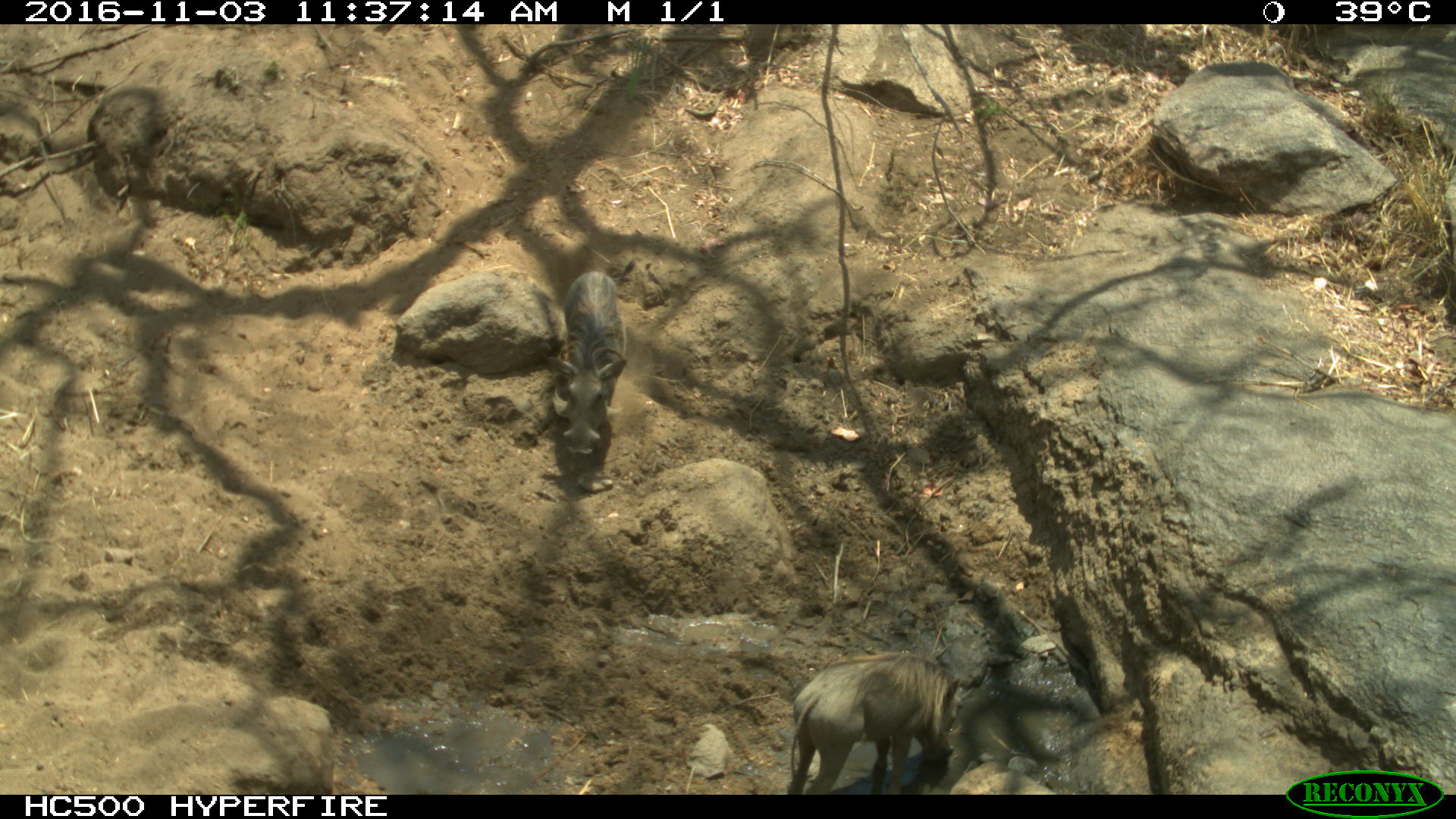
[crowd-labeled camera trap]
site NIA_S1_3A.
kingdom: Animalia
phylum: Chordata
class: Mammalia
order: Artiodactyla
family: Suidae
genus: Phacochoerus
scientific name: Phacochoerus africanus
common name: warthog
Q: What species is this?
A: Warthog (Phacochoerus africanus).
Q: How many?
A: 2.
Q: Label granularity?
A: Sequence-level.